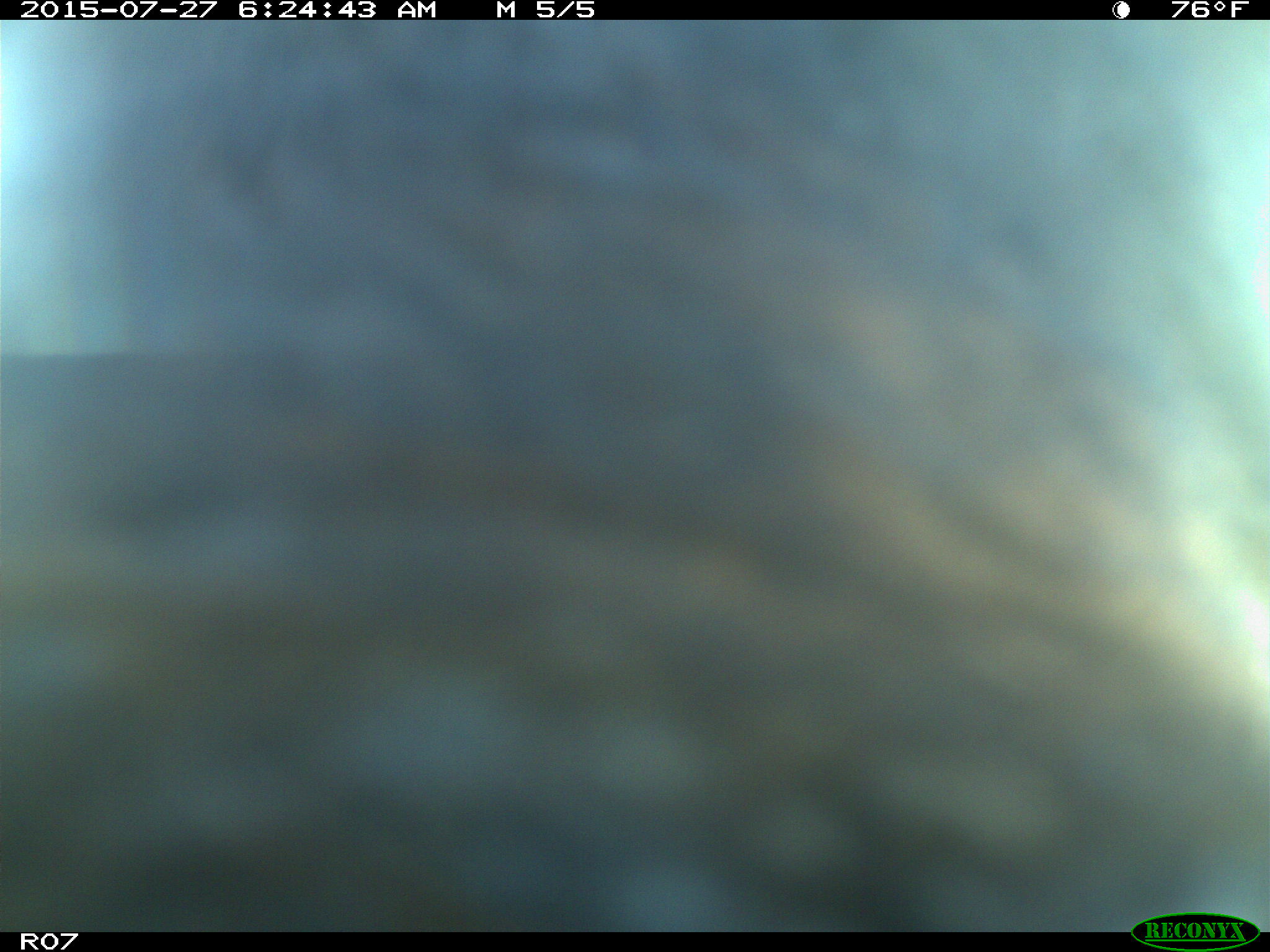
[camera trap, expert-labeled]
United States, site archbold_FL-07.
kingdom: Animalia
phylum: Chordata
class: Mammalia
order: Artiodactyla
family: Bovidae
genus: Bos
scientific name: Bos taurus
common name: domestic cow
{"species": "Bos taurus (domestic cow)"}